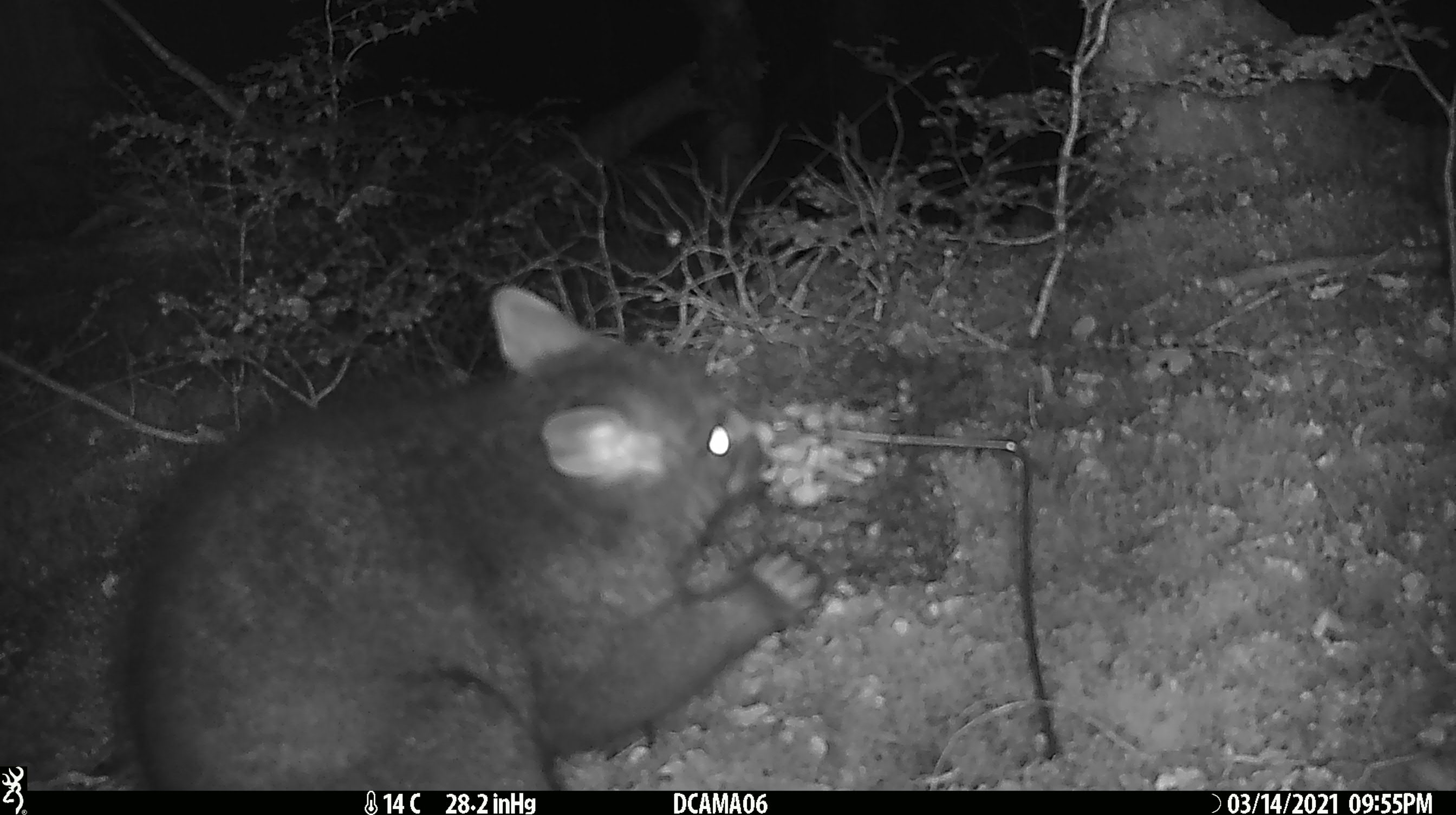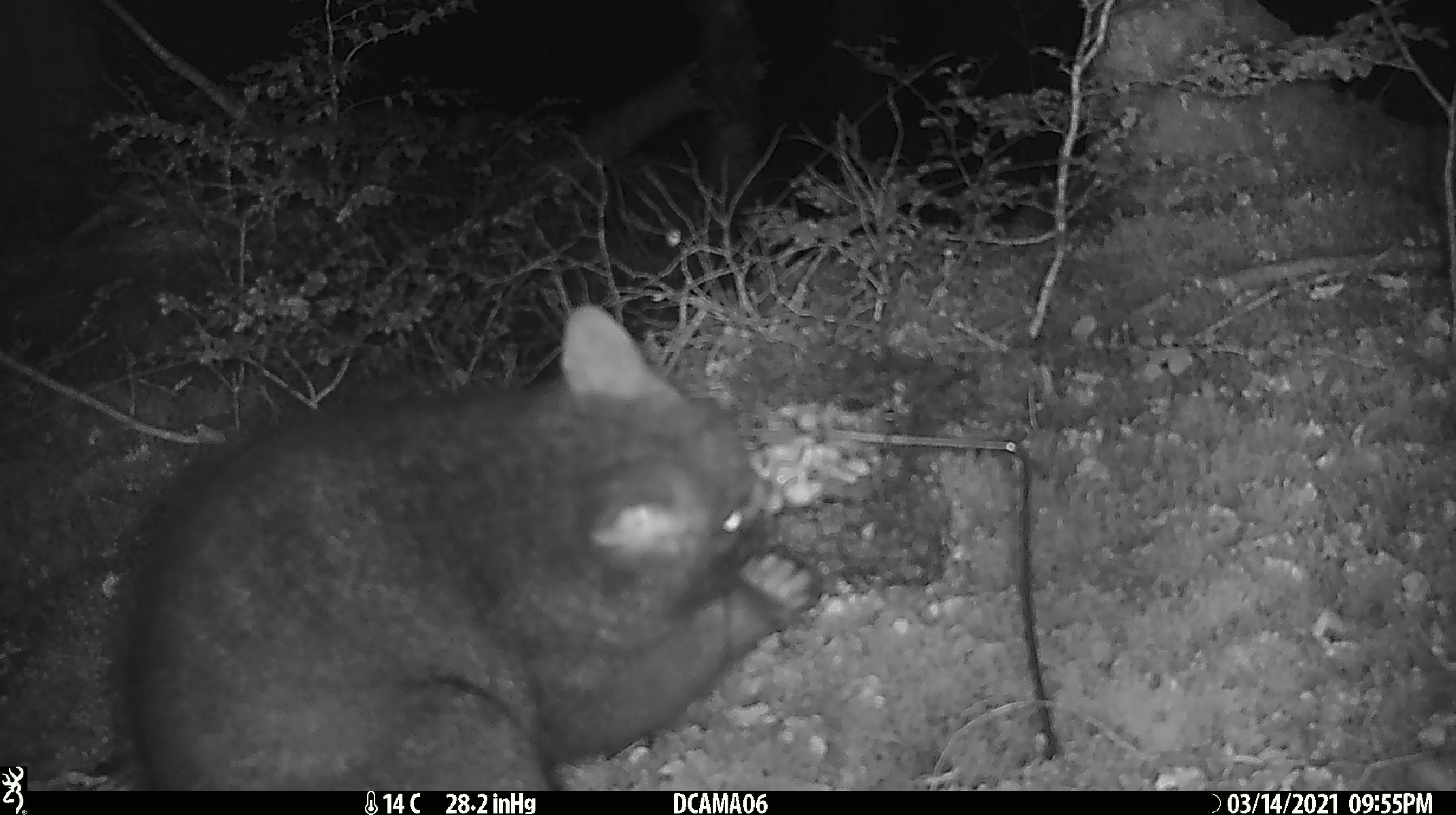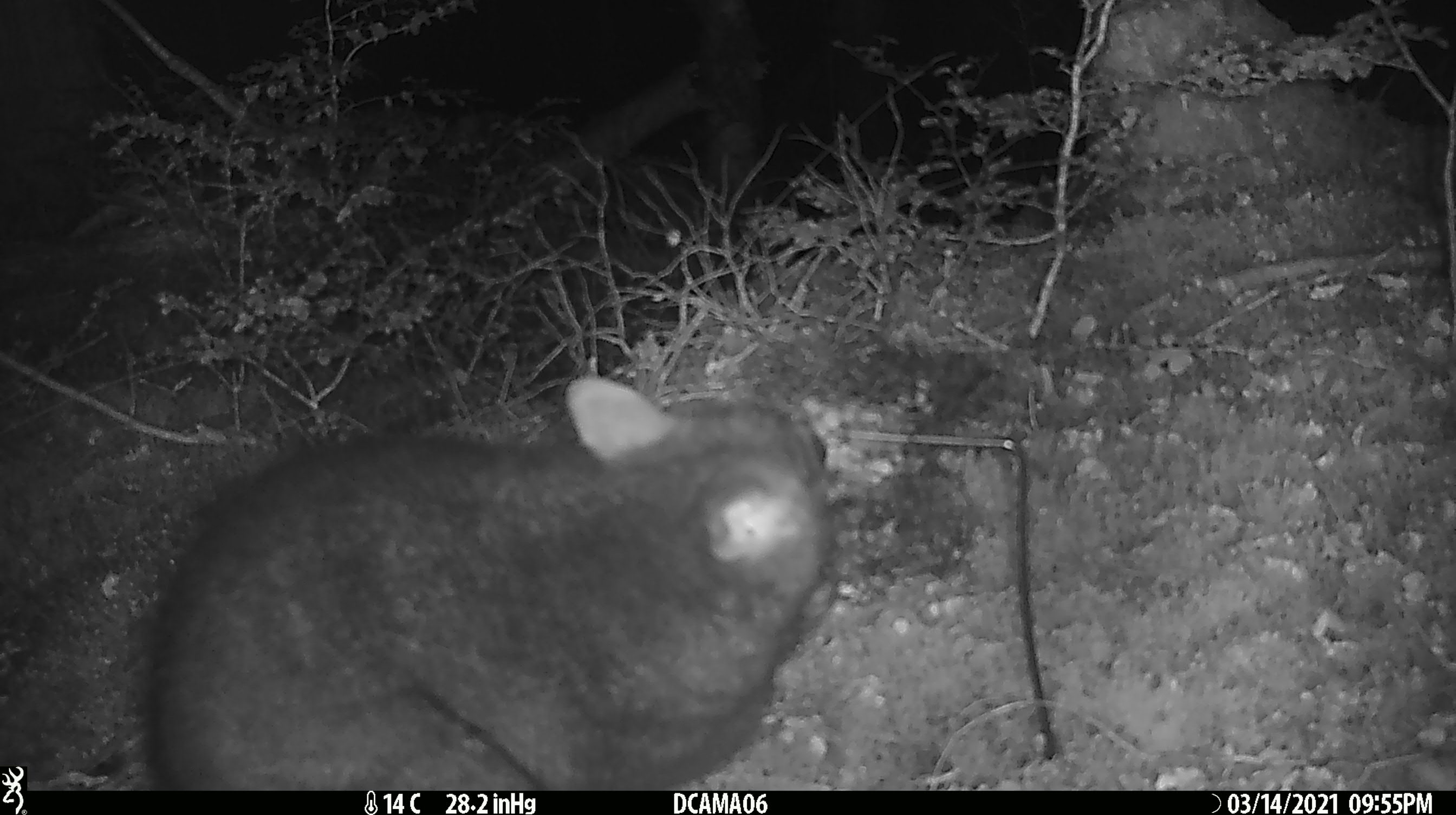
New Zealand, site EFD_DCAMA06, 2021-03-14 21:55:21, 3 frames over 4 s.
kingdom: Animalia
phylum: Chordata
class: Mammalia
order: Diprotodontia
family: Phalangeridae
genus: Trichosurus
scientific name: Trichosurus vulpecula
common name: common brushtail possum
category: possum